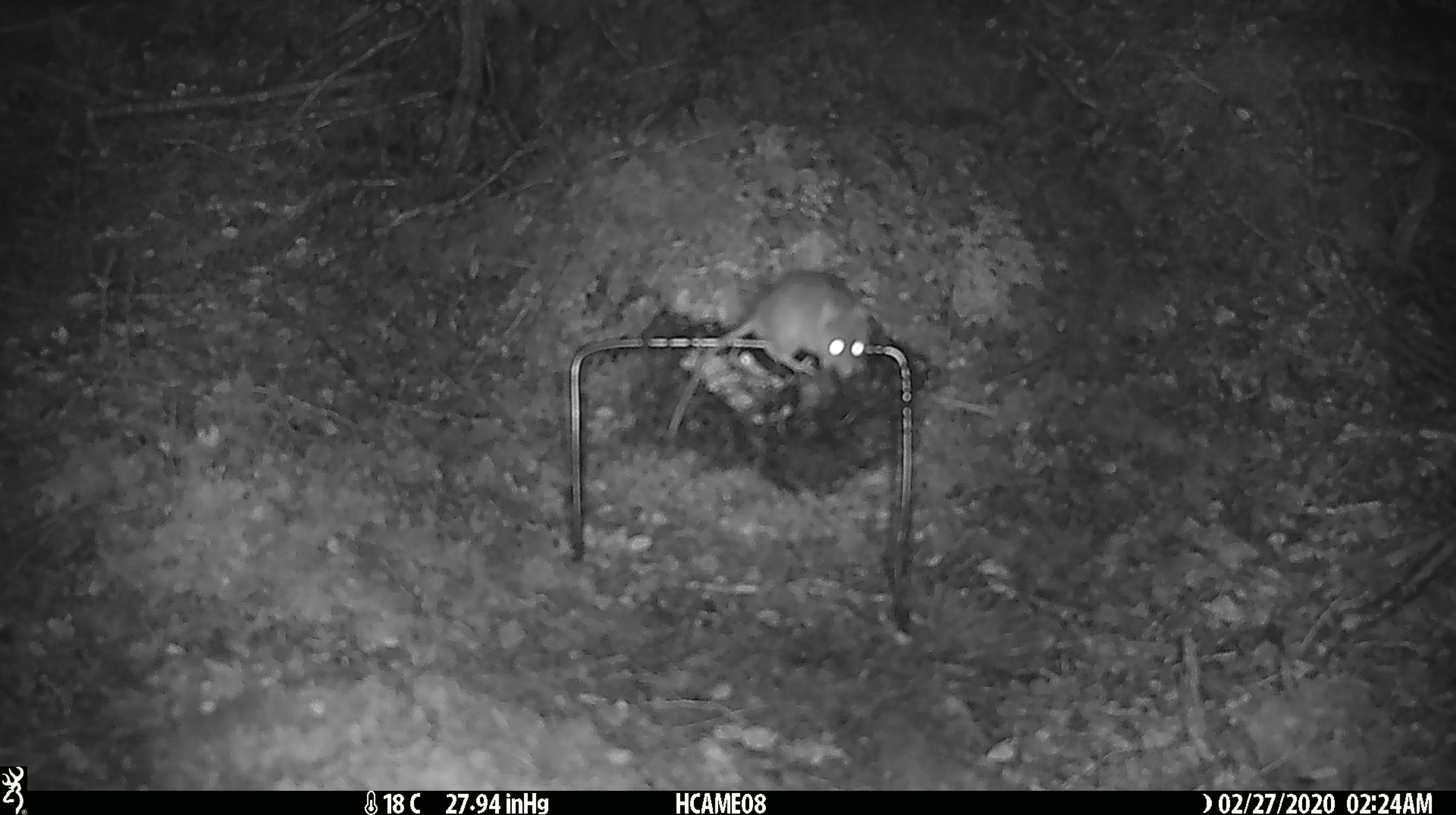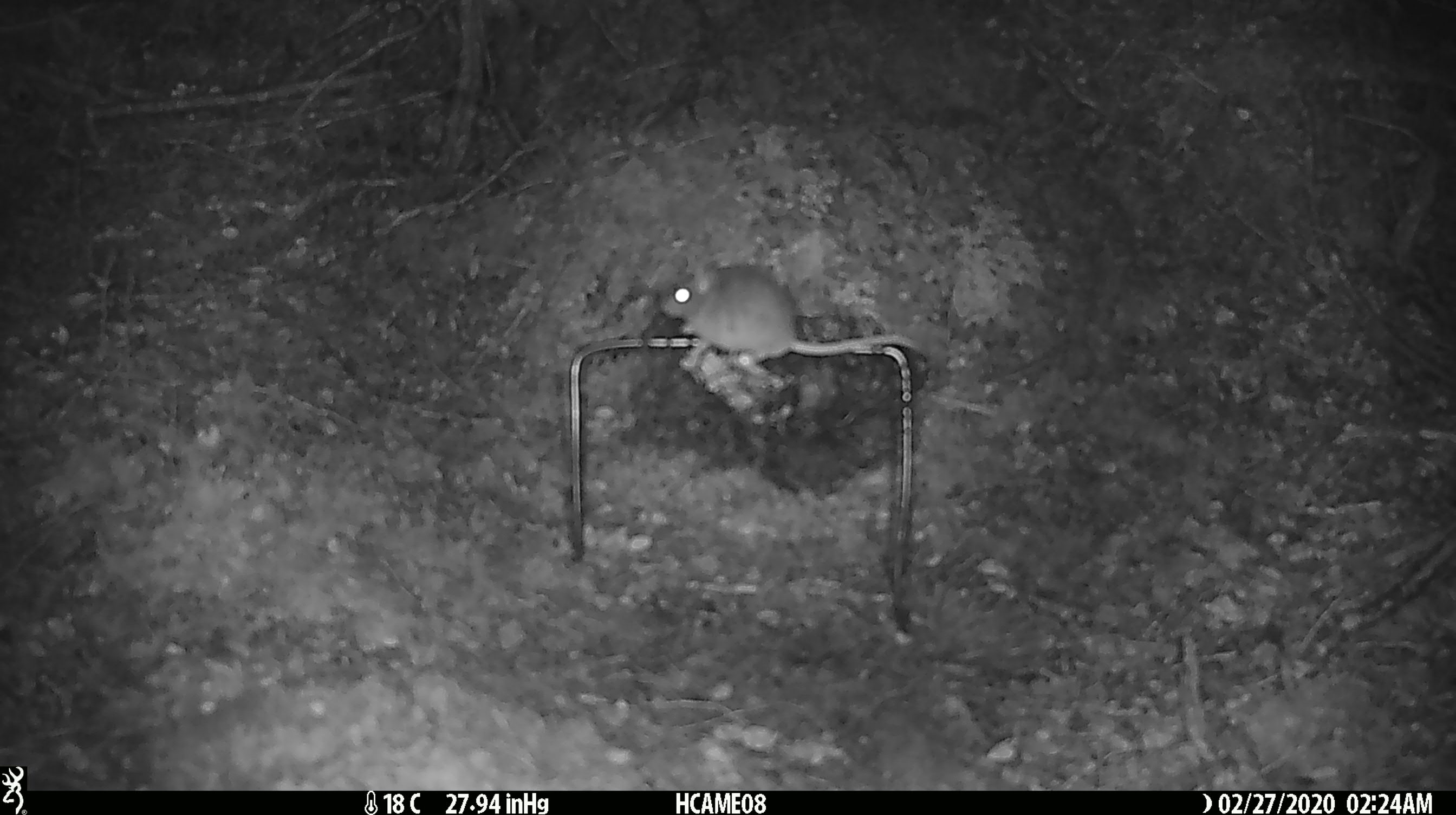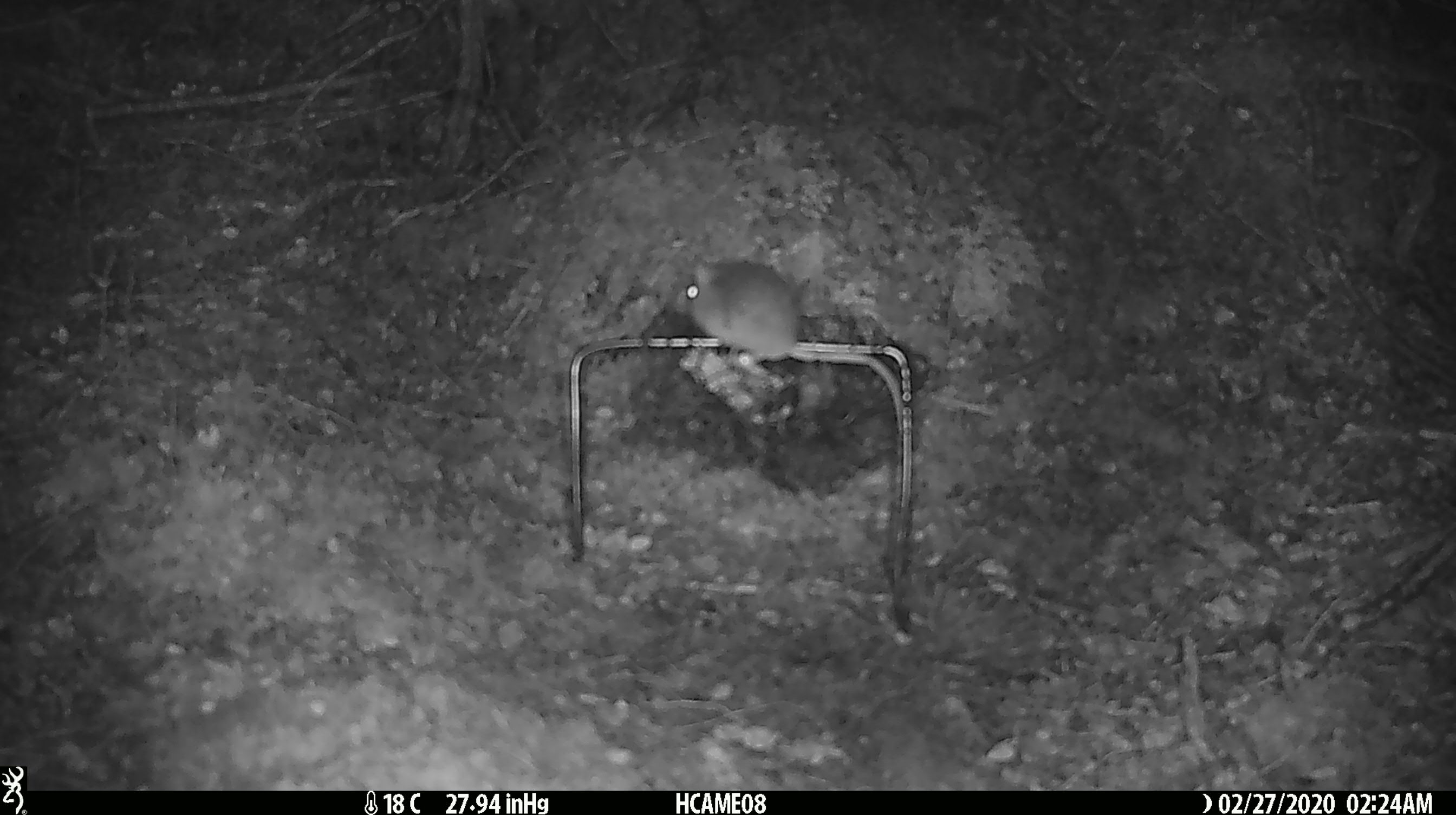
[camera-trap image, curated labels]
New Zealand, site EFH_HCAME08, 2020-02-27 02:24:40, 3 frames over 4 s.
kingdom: Animalia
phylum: Chordata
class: Mammalia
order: Rodentia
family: Muridae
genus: Mus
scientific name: Mus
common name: mouse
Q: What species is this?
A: Mouse (Mus).